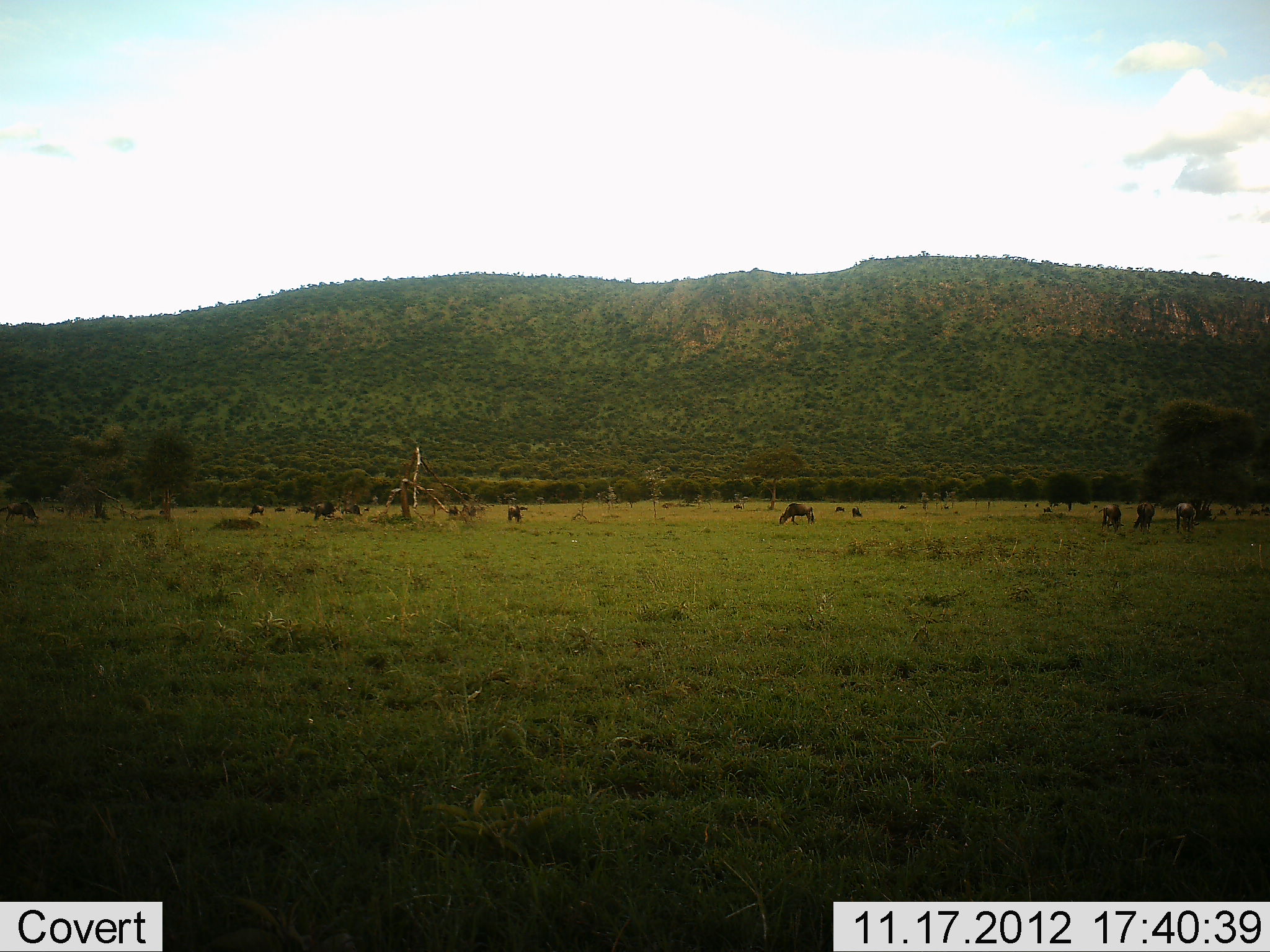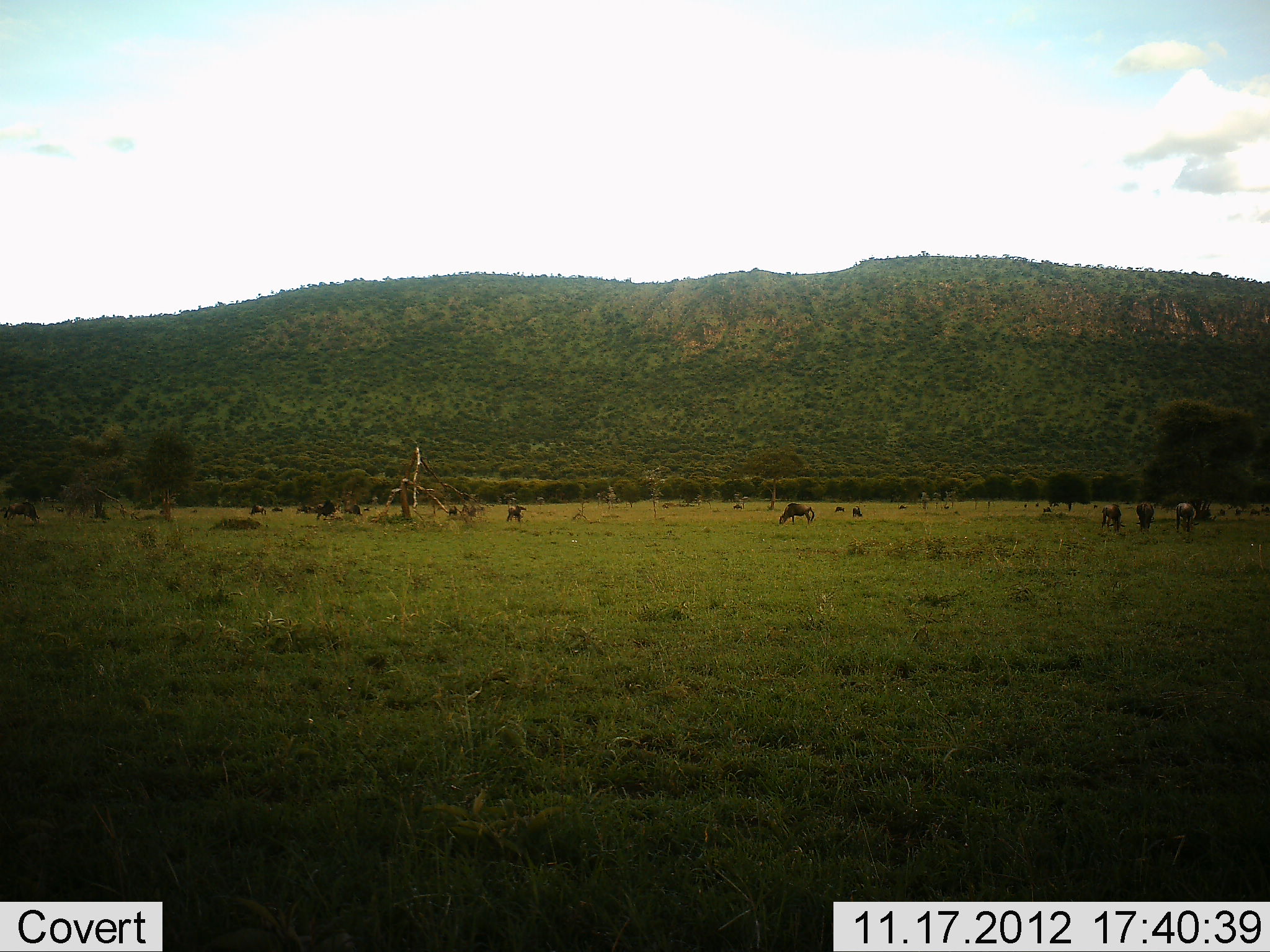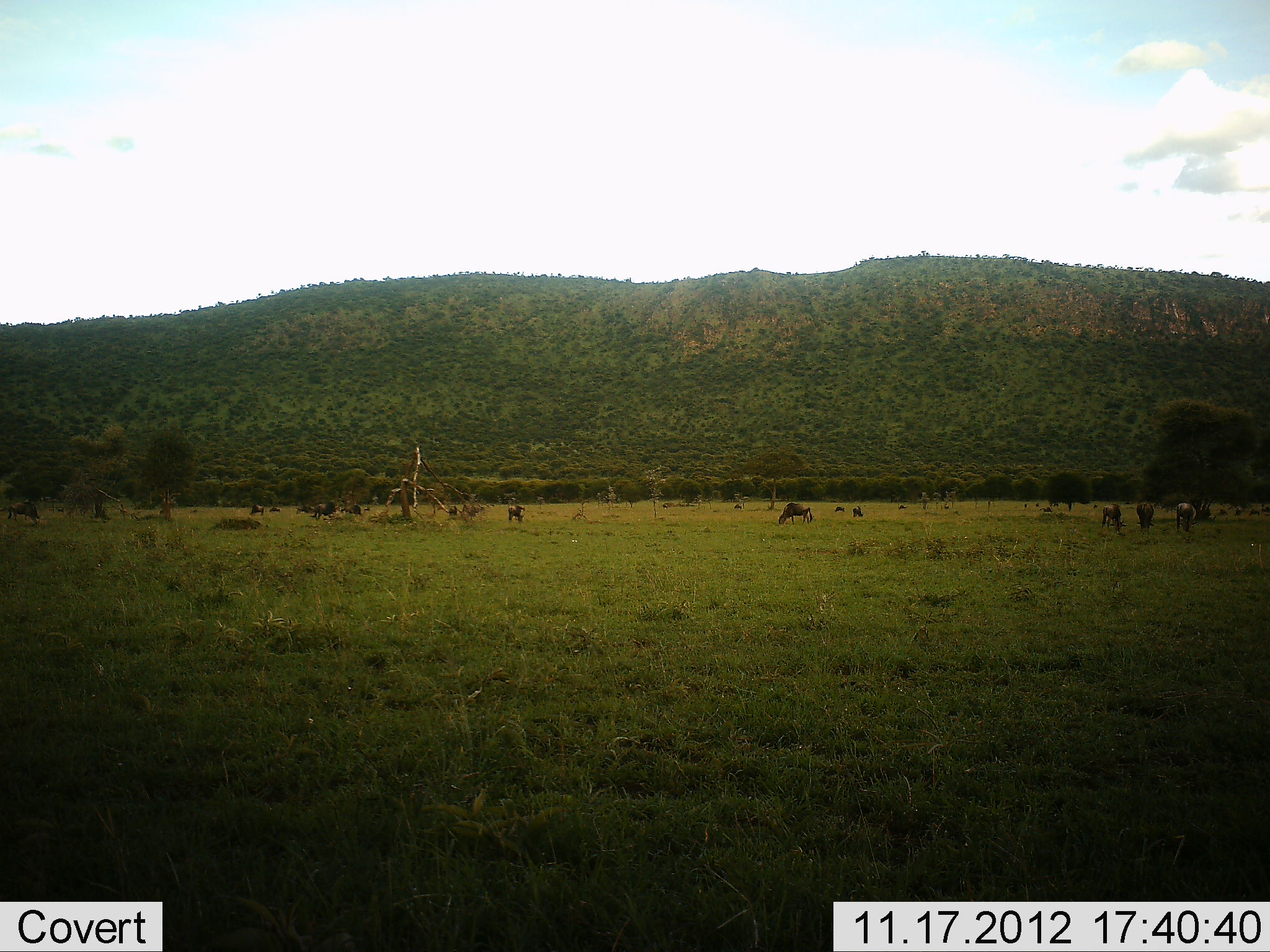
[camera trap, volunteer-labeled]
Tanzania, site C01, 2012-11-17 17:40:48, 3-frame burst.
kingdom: Animalia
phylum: Chordata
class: Mammalia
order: Artiodactyla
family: Bovidae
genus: Connochaetes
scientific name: Connochaetes taurinus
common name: blue wildebeest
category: wildebeest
Wildebeest (blue wildebeest) (Connochaetes taurinus), count 11-50. Behavior (volunteer vote fractions): standing 55%, resting 9%, moving 18%, interacting 0%. Young present (vote fraction): 0%. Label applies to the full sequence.